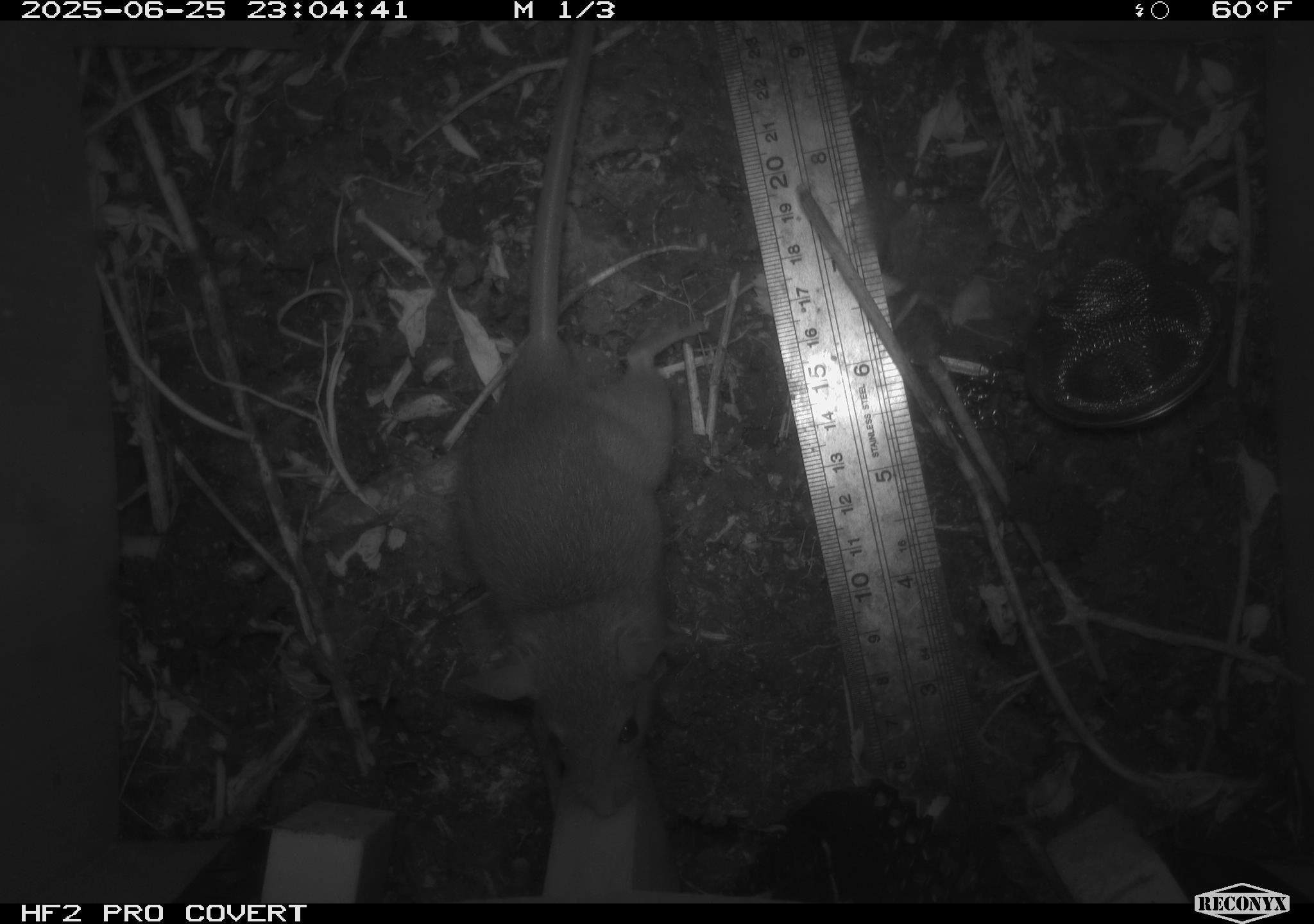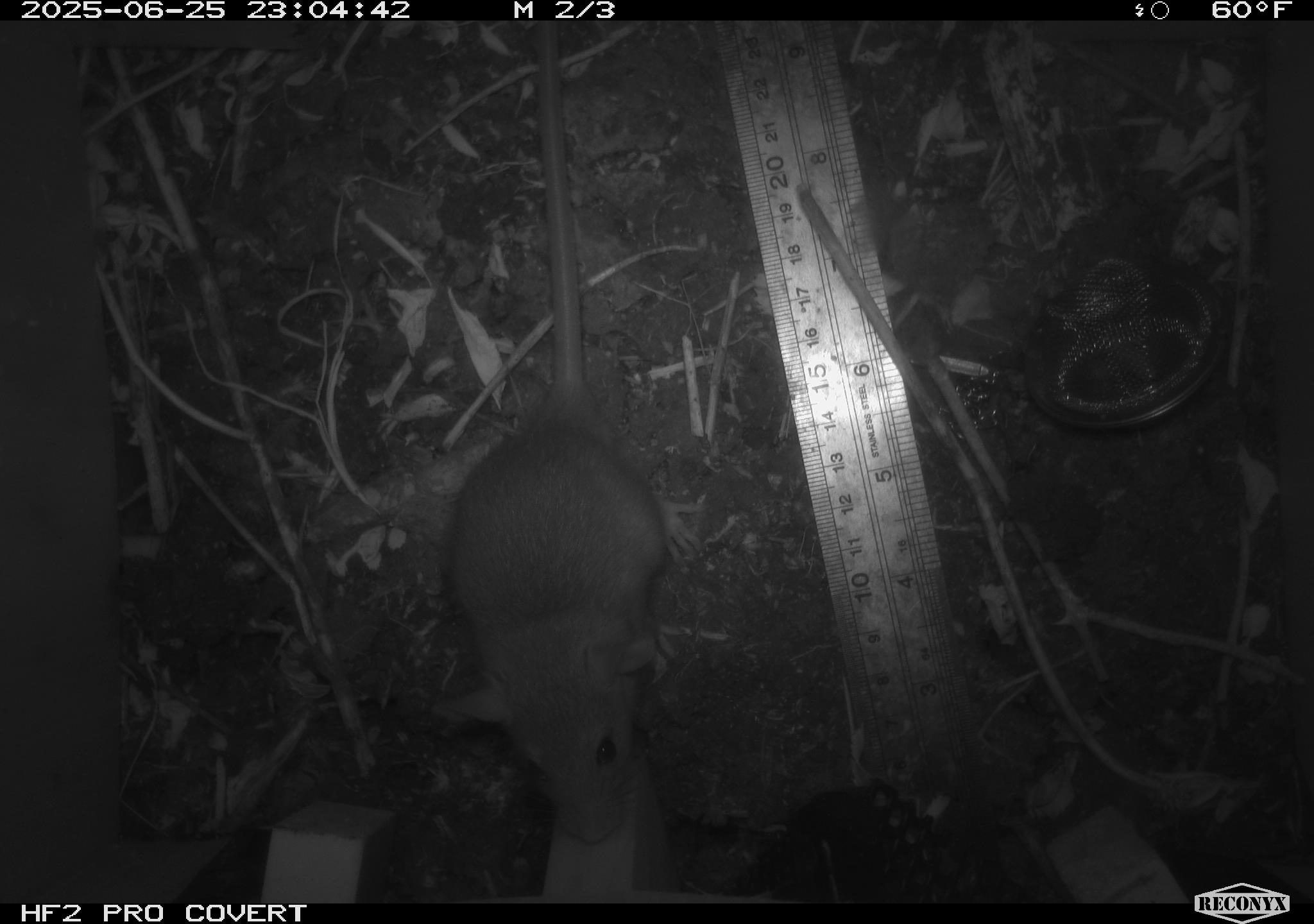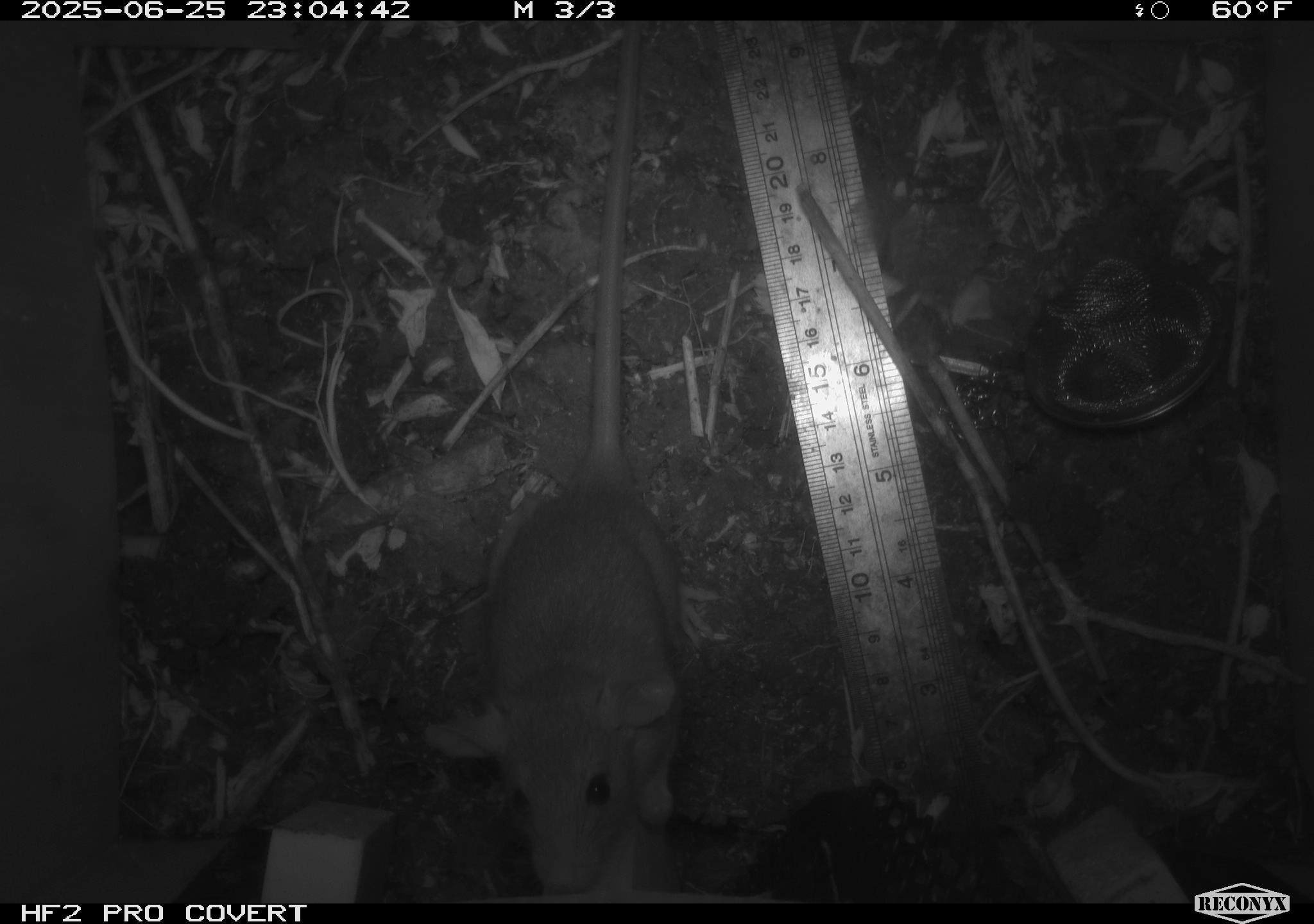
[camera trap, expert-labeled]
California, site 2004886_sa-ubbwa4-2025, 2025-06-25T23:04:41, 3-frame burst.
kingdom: Animalia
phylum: Chordata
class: Mammalia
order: Rodentia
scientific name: Rodentia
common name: rodent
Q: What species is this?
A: Rodent (Rodentia).